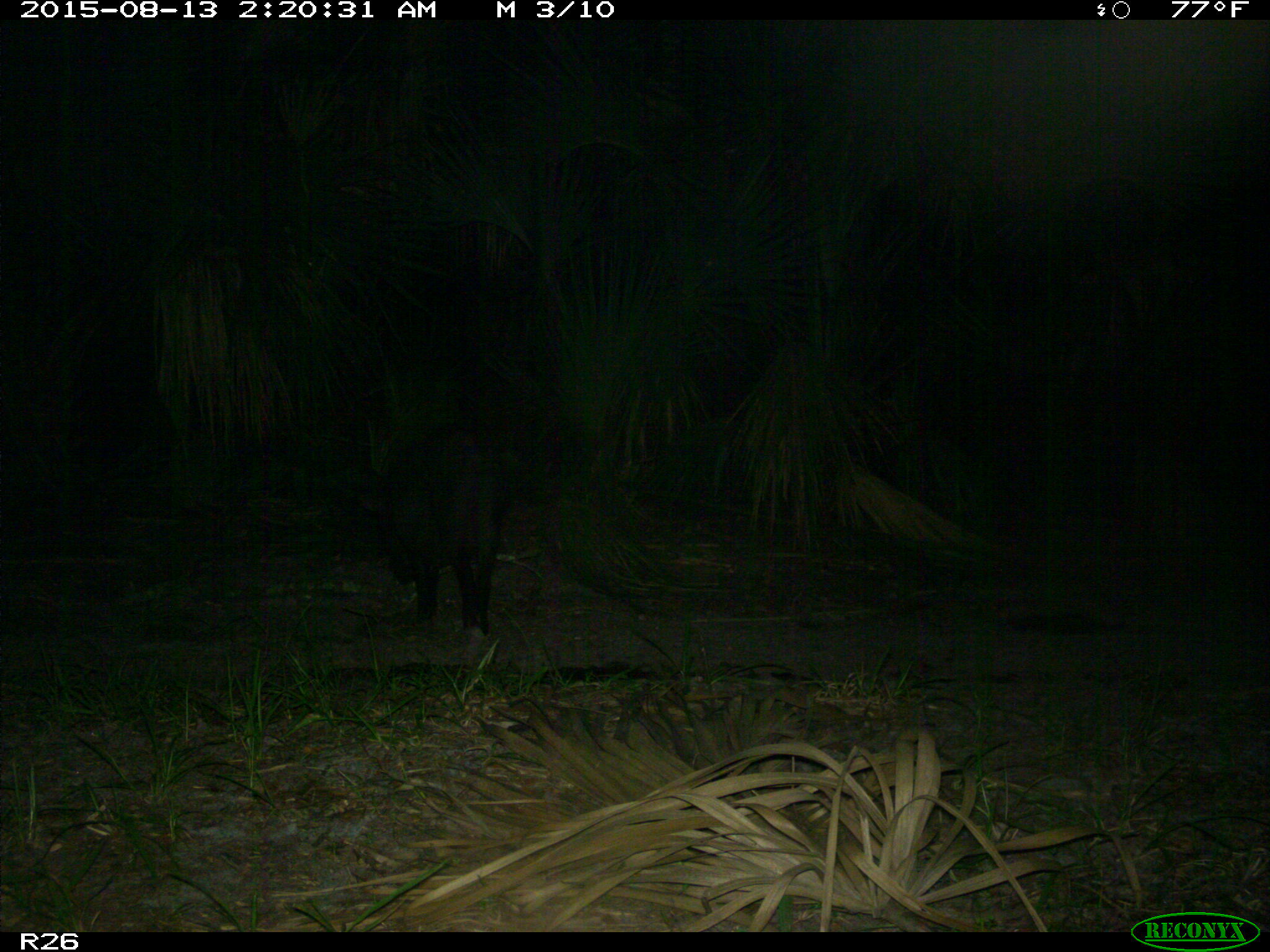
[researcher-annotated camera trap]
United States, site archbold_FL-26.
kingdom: Animalia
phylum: Chordata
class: Mammalia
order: Artiodactyla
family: Suidae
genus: Sus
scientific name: Sus scrofa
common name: wild boar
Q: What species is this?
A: Sus scrofa (wild boar).